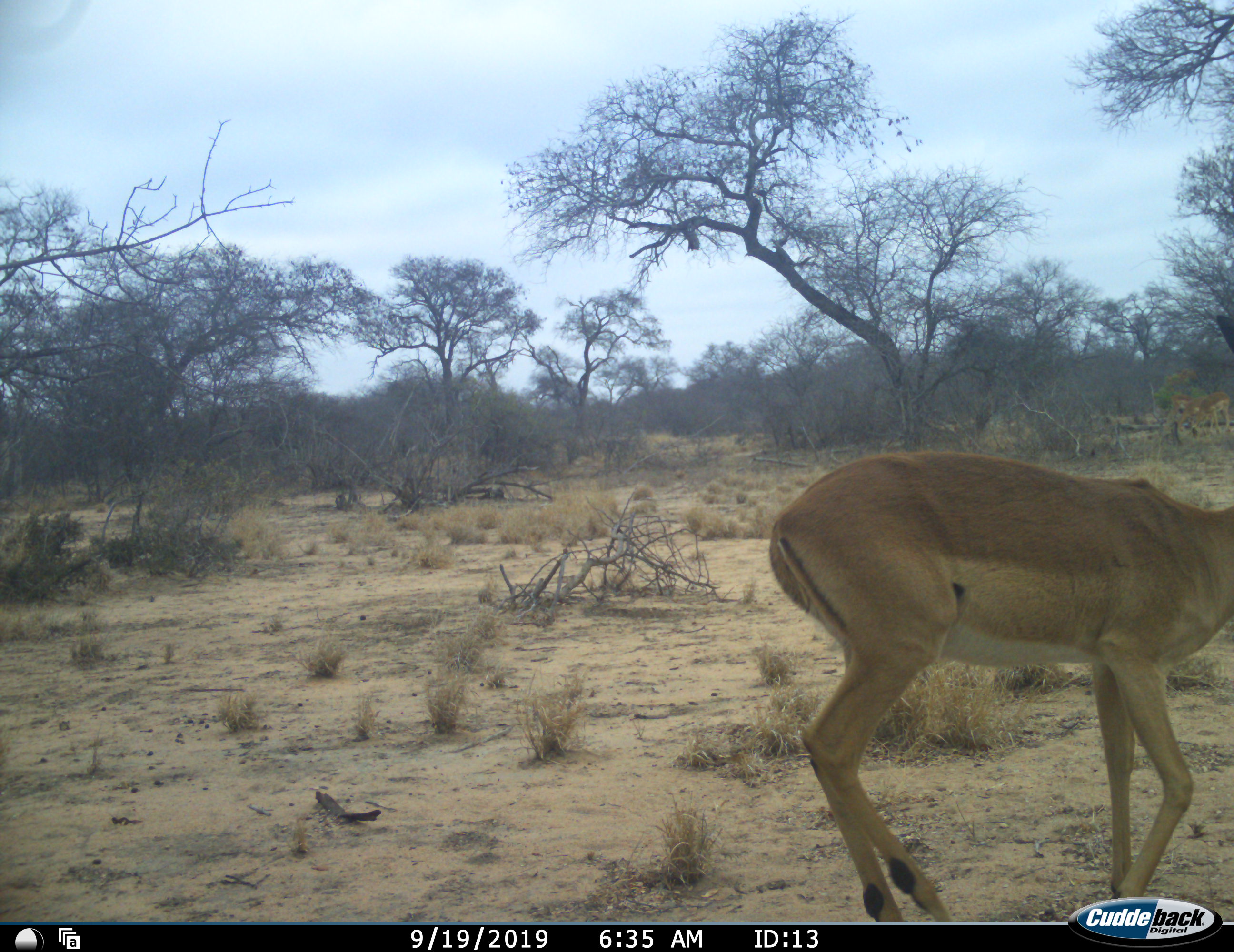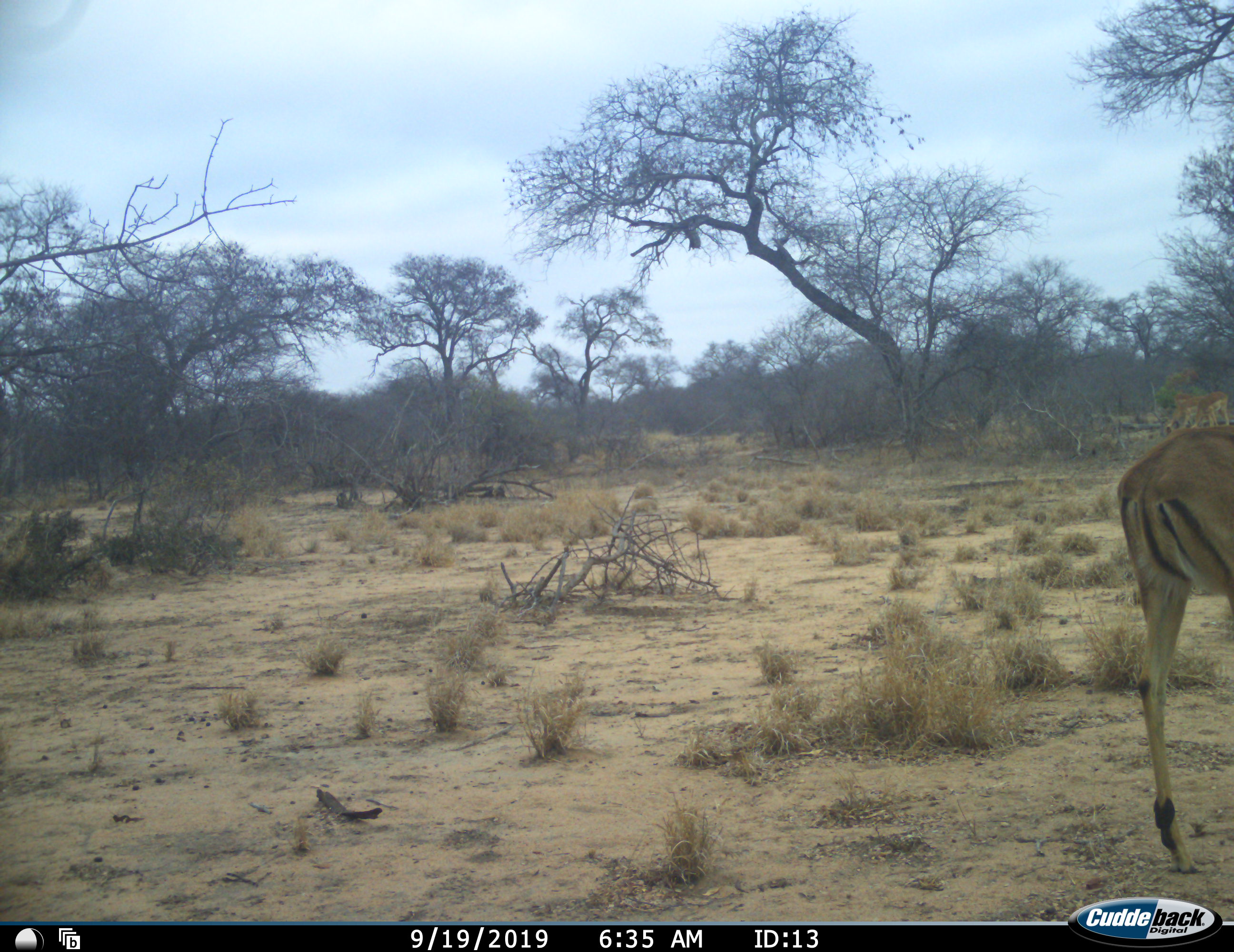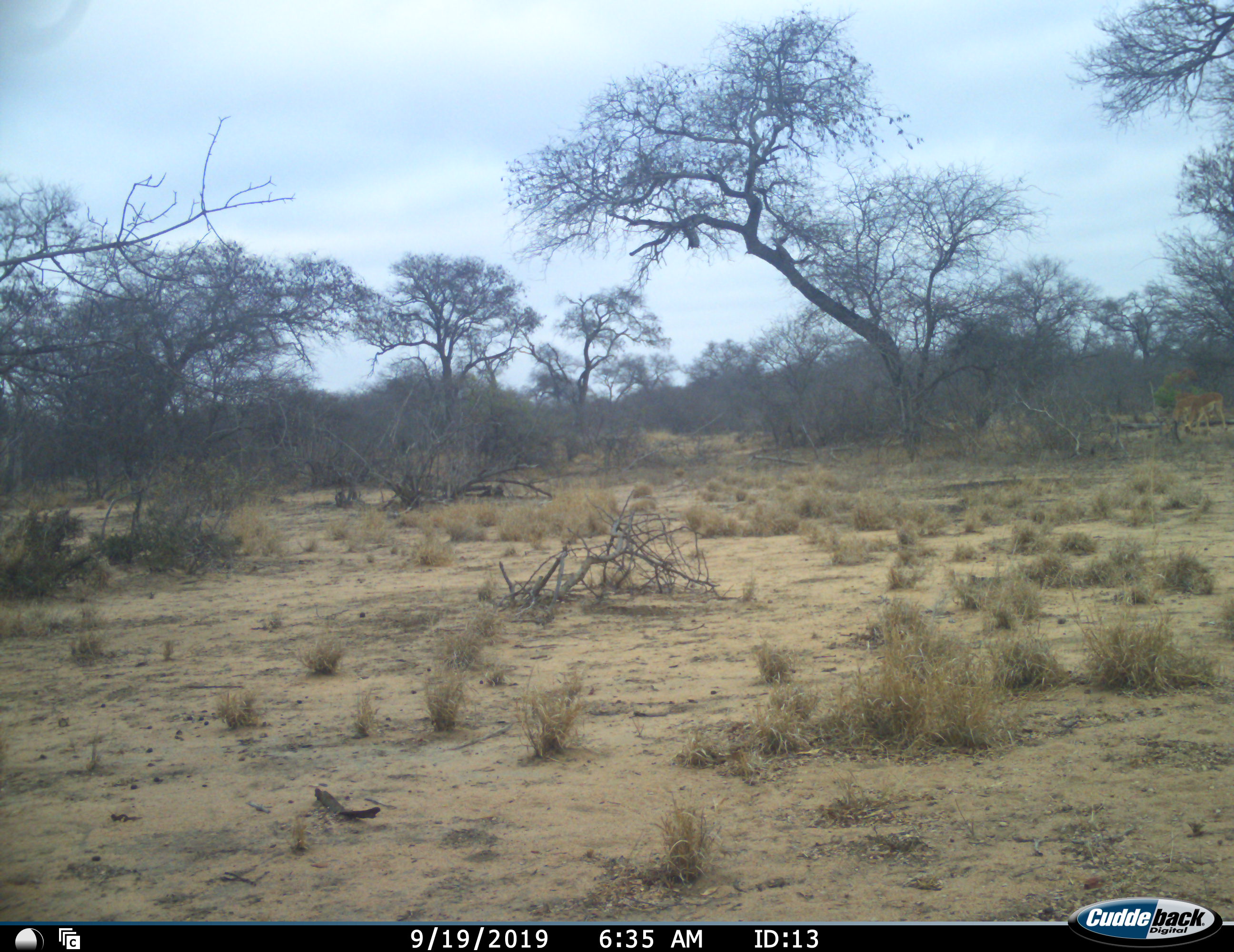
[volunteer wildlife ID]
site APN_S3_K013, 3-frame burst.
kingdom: Animalia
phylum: Chordata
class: Mammalia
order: Artiodactyla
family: Bovidae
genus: Aepyceros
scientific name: Aepyceros melampus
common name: impala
Impala (Aepyceros melampus), count 1. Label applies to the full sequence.